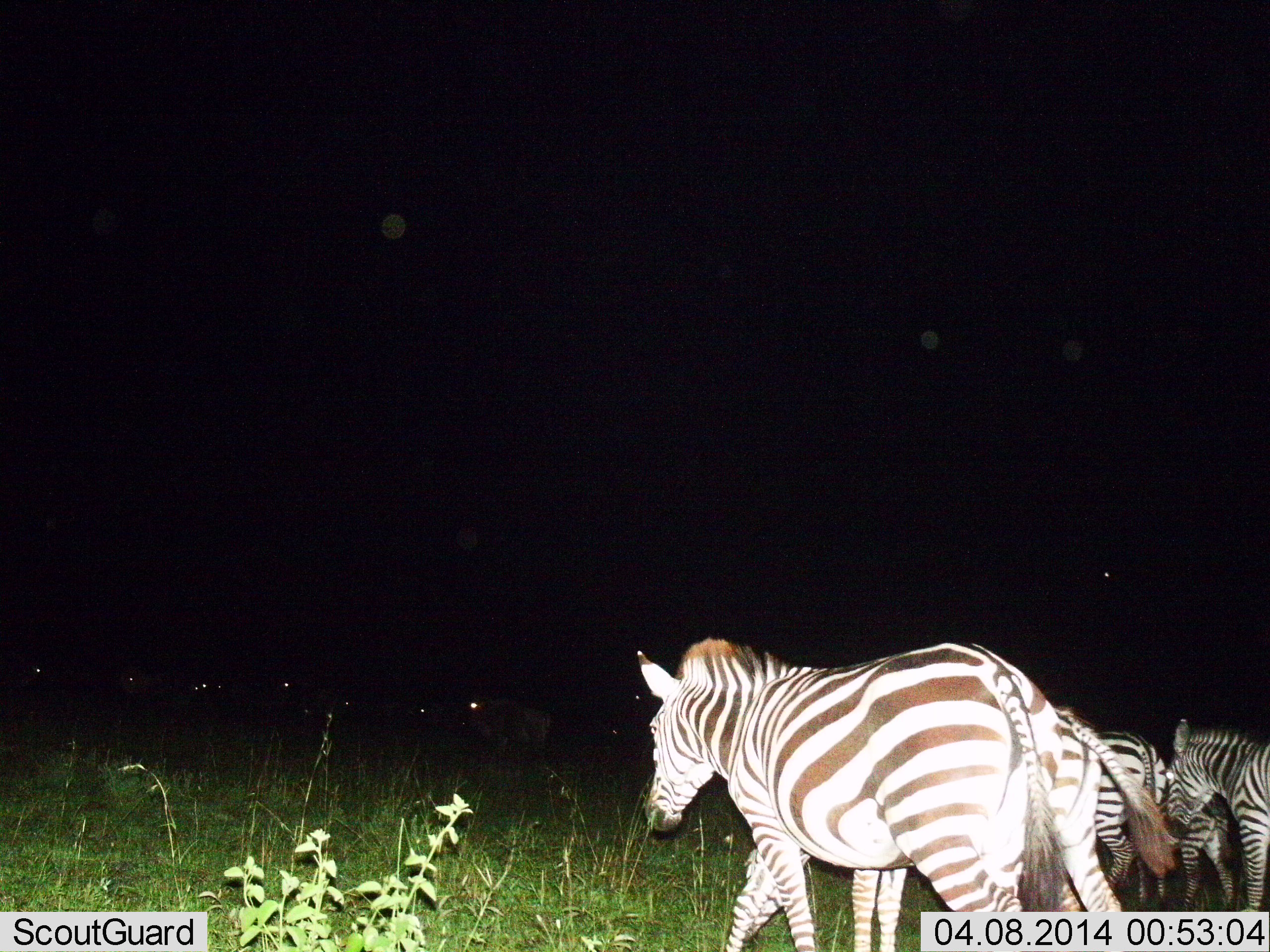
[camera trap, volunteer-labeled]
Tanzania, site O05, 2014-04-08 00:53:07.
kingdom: Animalia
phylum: Chordata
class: Mammalia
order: Perissodactyla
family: Equidae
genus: Equus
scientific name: Equus quagga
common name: plains zebra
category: zebra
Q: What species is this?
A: Zebra (plains zebra) (Equus quagga).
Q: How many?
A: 5.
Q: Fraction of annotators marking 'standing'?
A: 43%.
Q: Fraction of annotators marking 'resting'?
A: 0%.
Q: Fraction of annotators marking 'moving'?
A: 71%.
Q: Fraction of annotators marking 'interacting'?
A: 0%.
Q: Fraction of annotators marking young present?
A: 21%.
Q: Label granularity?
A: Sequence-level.